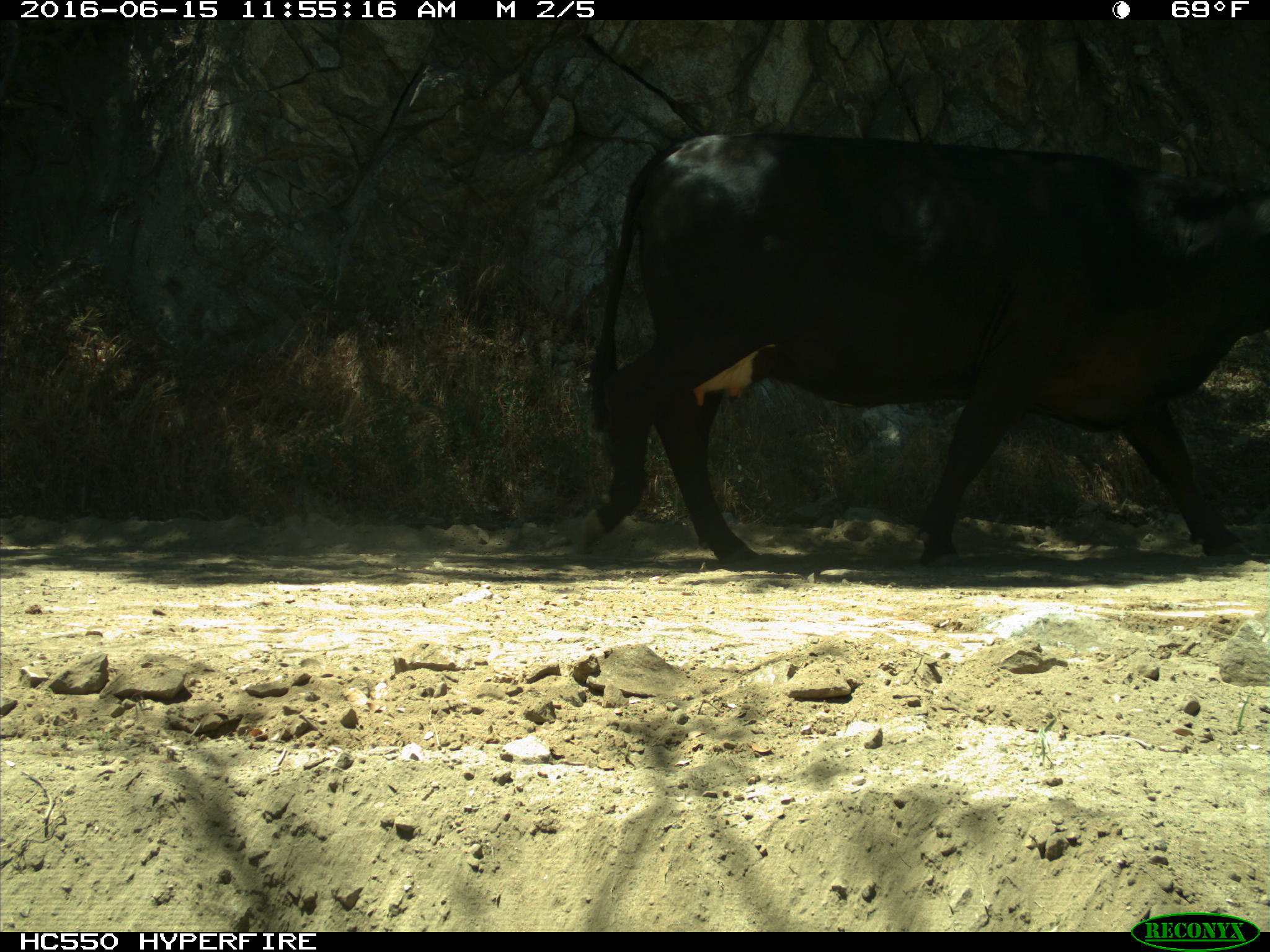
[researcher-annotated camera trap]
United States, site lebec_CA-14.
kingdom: Animalia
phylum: Chordata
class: Mammalia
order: Artiodactyla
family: Bovidae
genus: Bos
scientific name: Bos taurus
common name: domestic cow